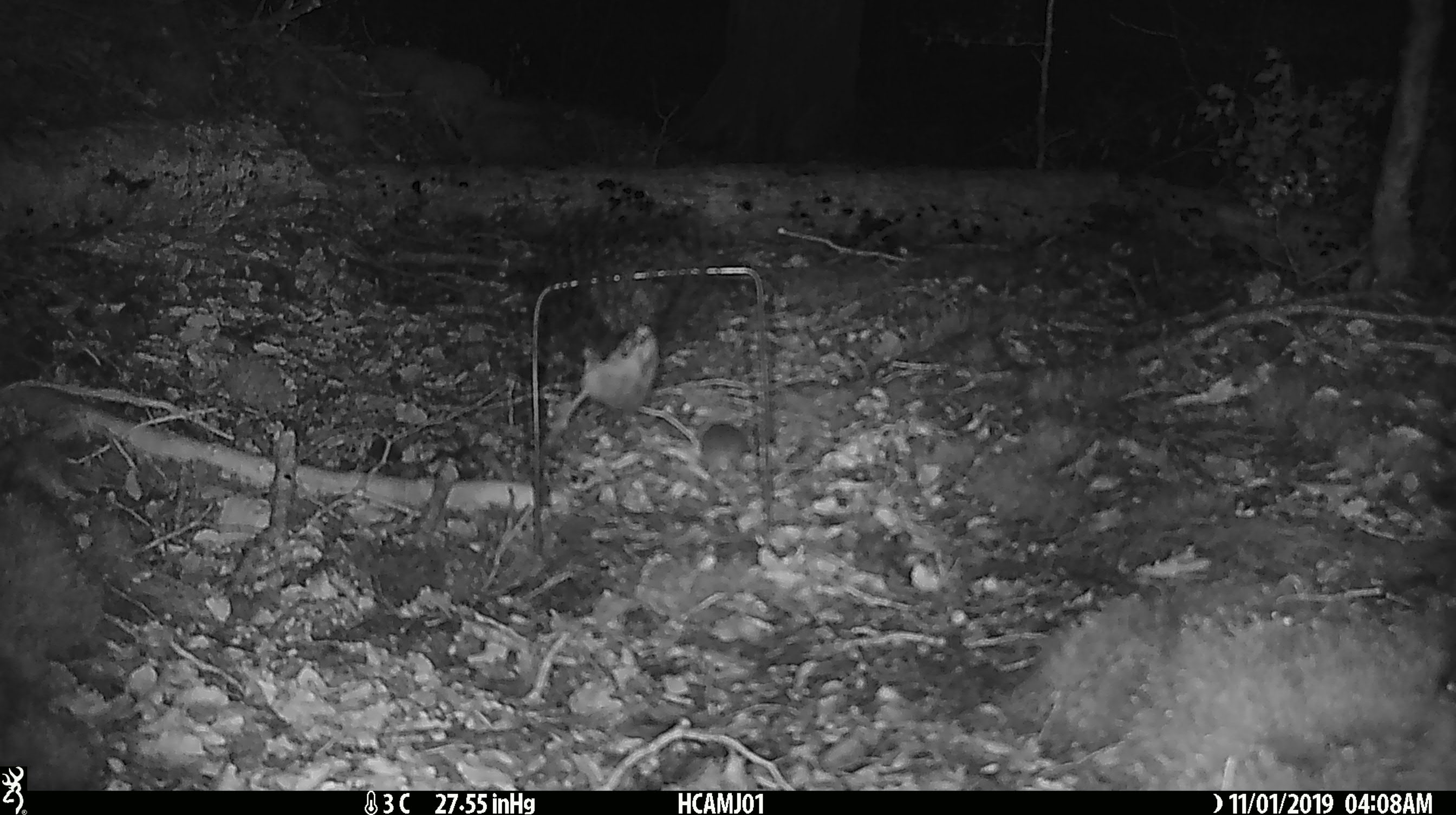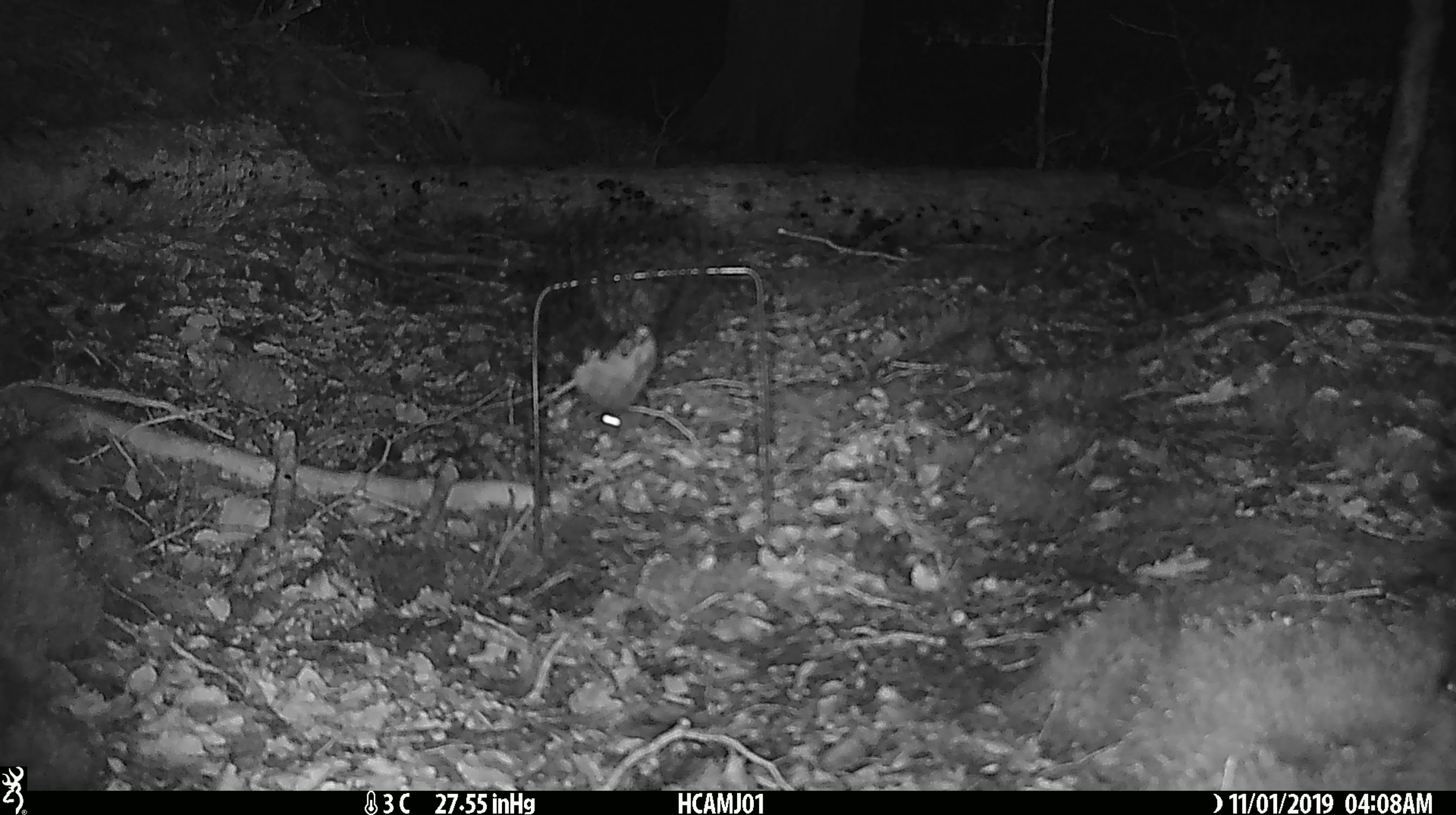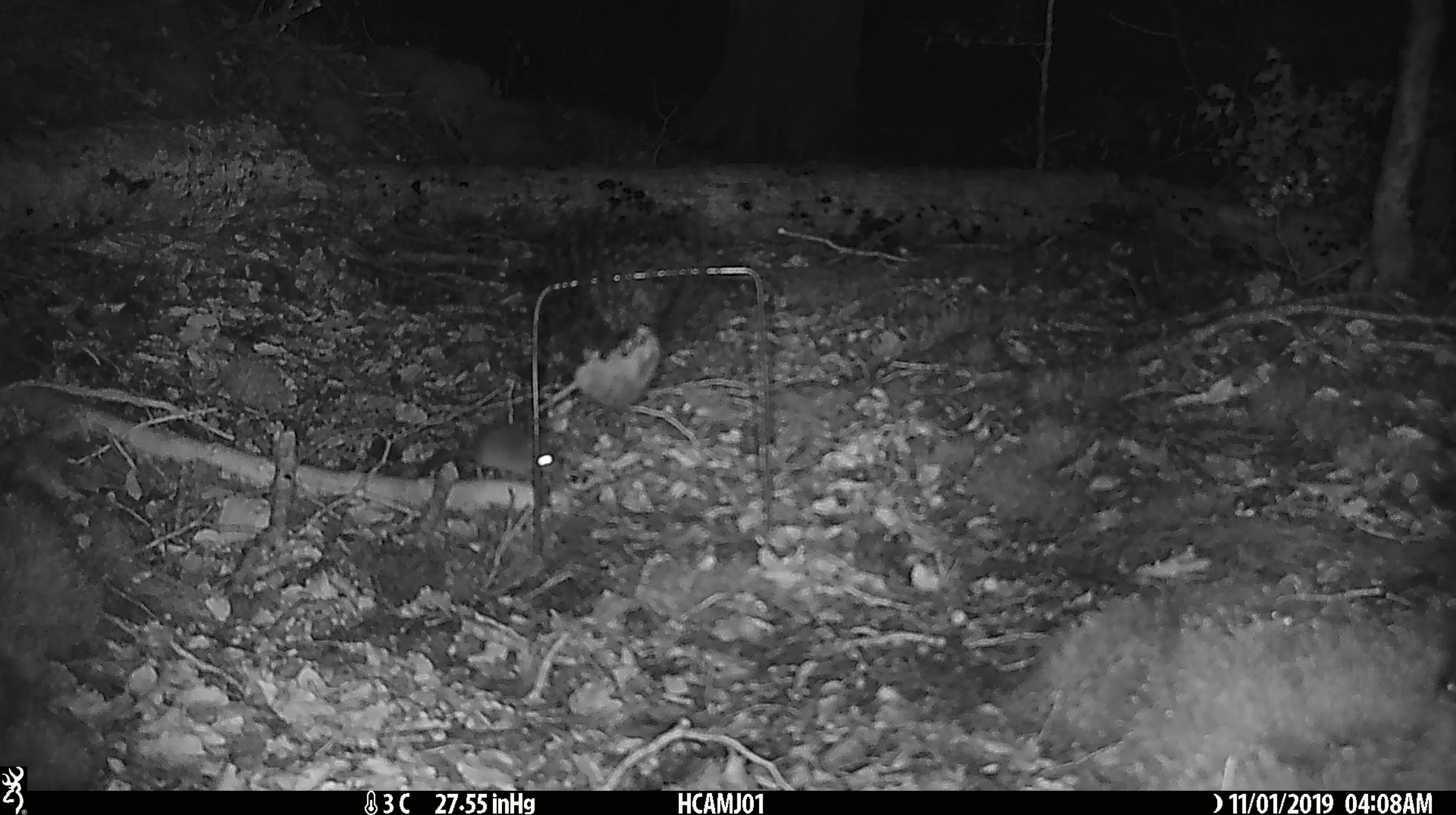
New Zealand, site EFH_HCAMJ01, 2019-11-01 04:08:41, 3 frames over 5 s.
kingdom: Animalia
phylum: Chordata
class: Mammalia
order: Rodentia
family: Muridae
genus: Mus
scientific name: Mus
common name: mouse